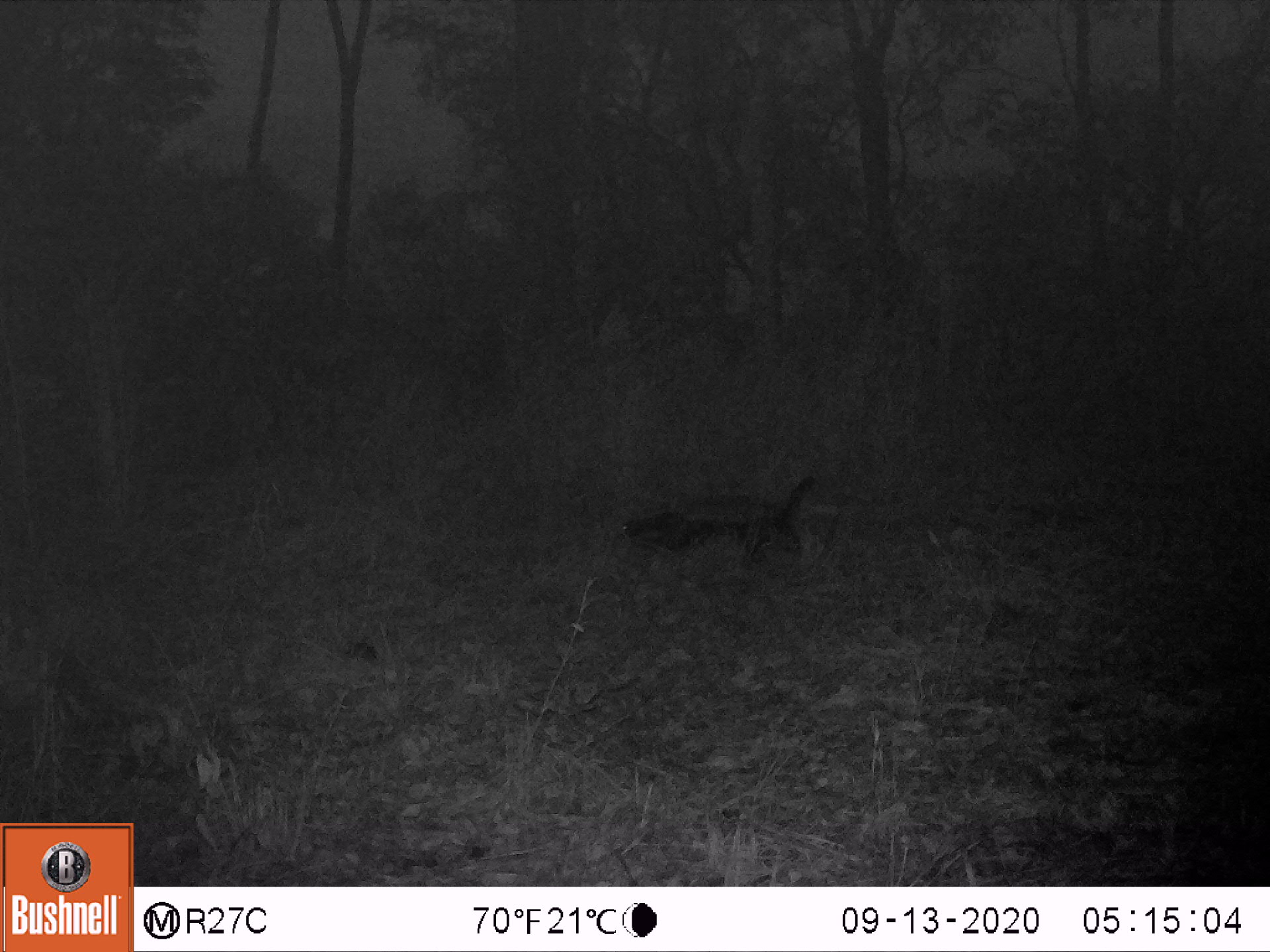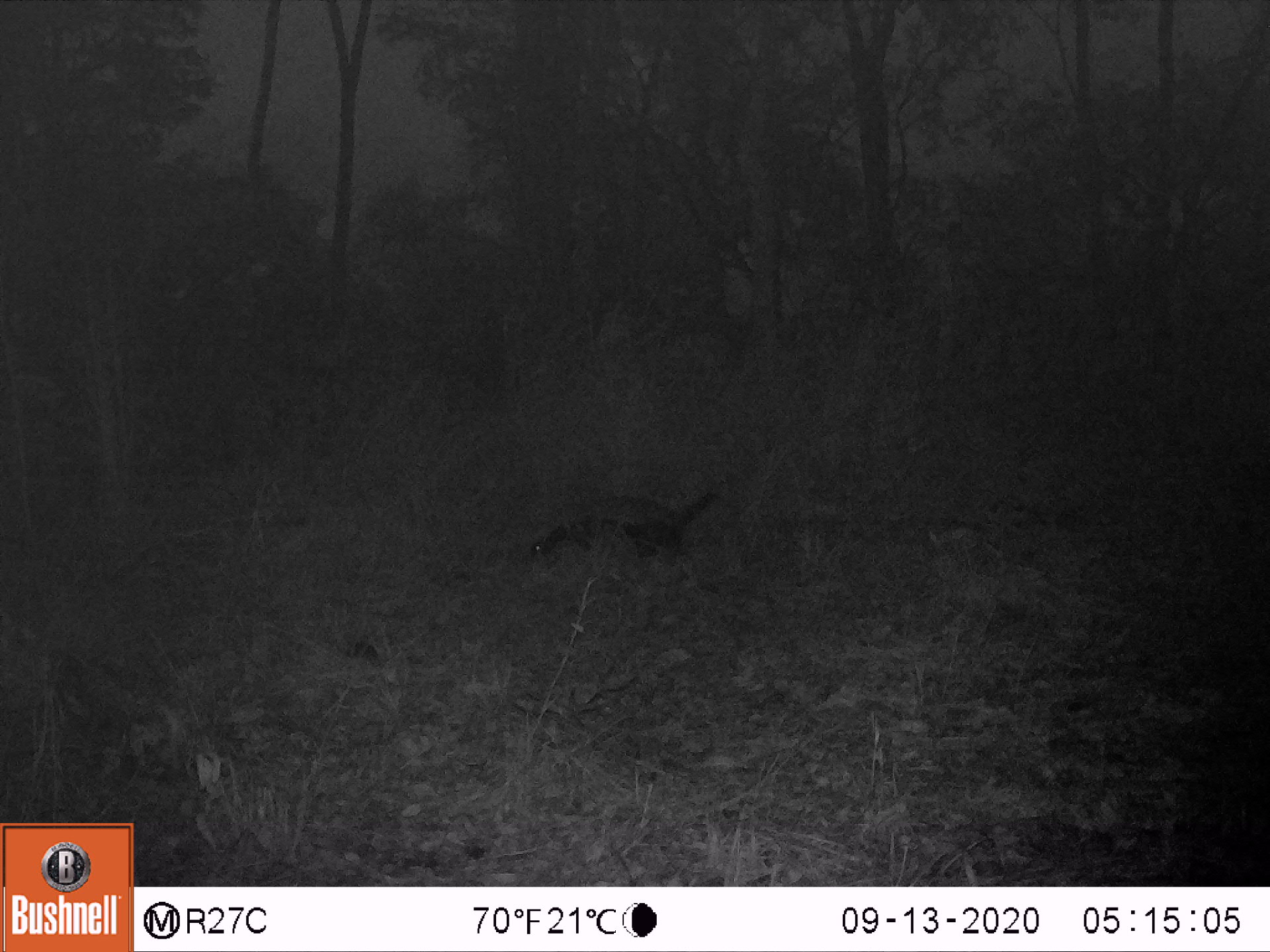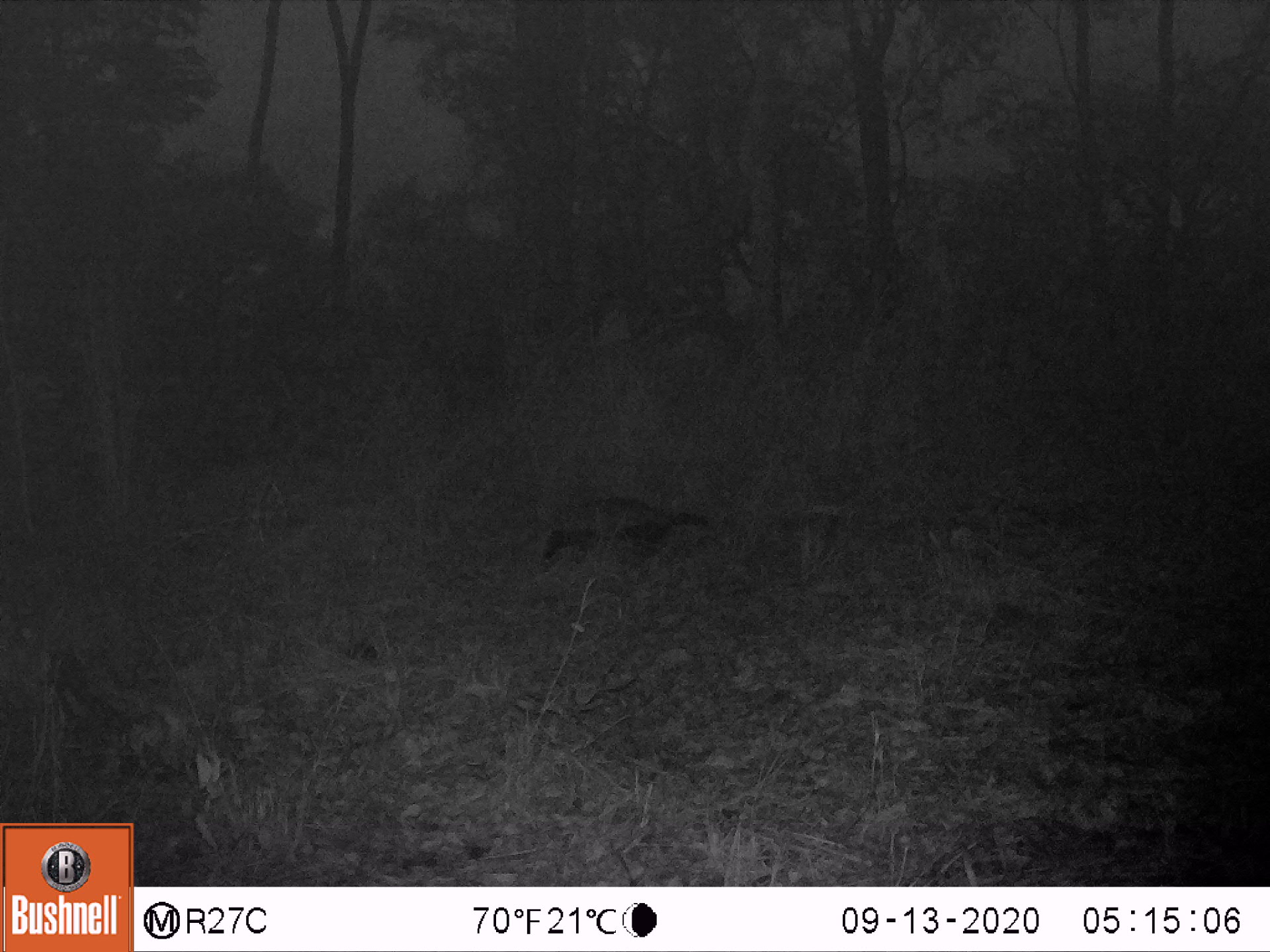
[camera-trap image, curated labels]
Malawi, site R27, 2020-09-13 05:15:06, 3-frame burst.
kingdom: Animalia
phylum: Chordata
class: Mammalia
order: Carnivora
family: Mustelidae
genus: Mellivora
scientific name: Mellivora capensis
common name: honey badger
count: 1